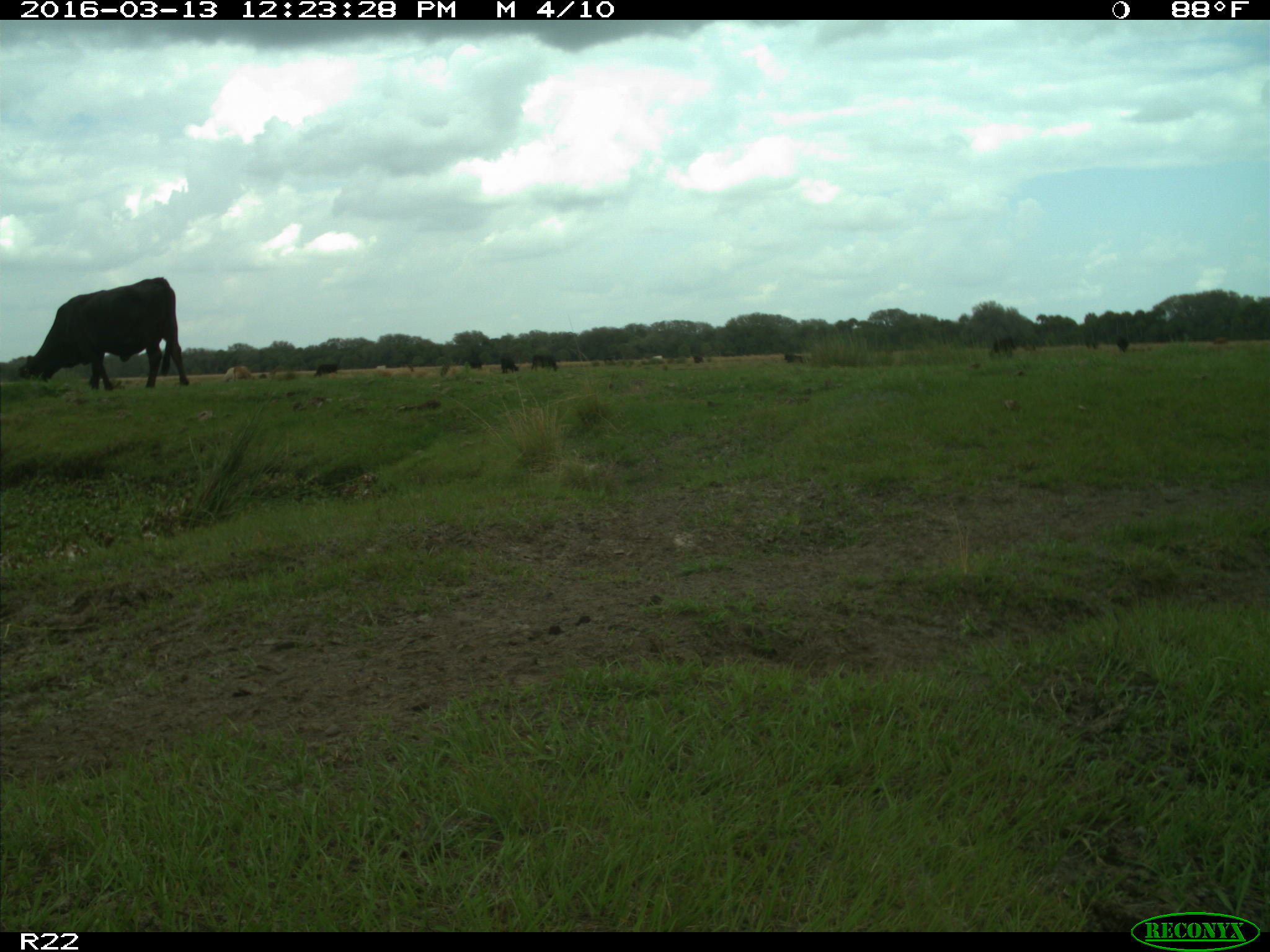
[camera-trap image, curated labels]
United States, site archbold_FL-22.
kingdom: Animalia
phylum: Chordata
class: Mammalia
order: Artiodactyla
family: Bovidae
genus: Bos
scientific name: Bos taurus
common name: domestic cow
Bos taurus (domestic cow).